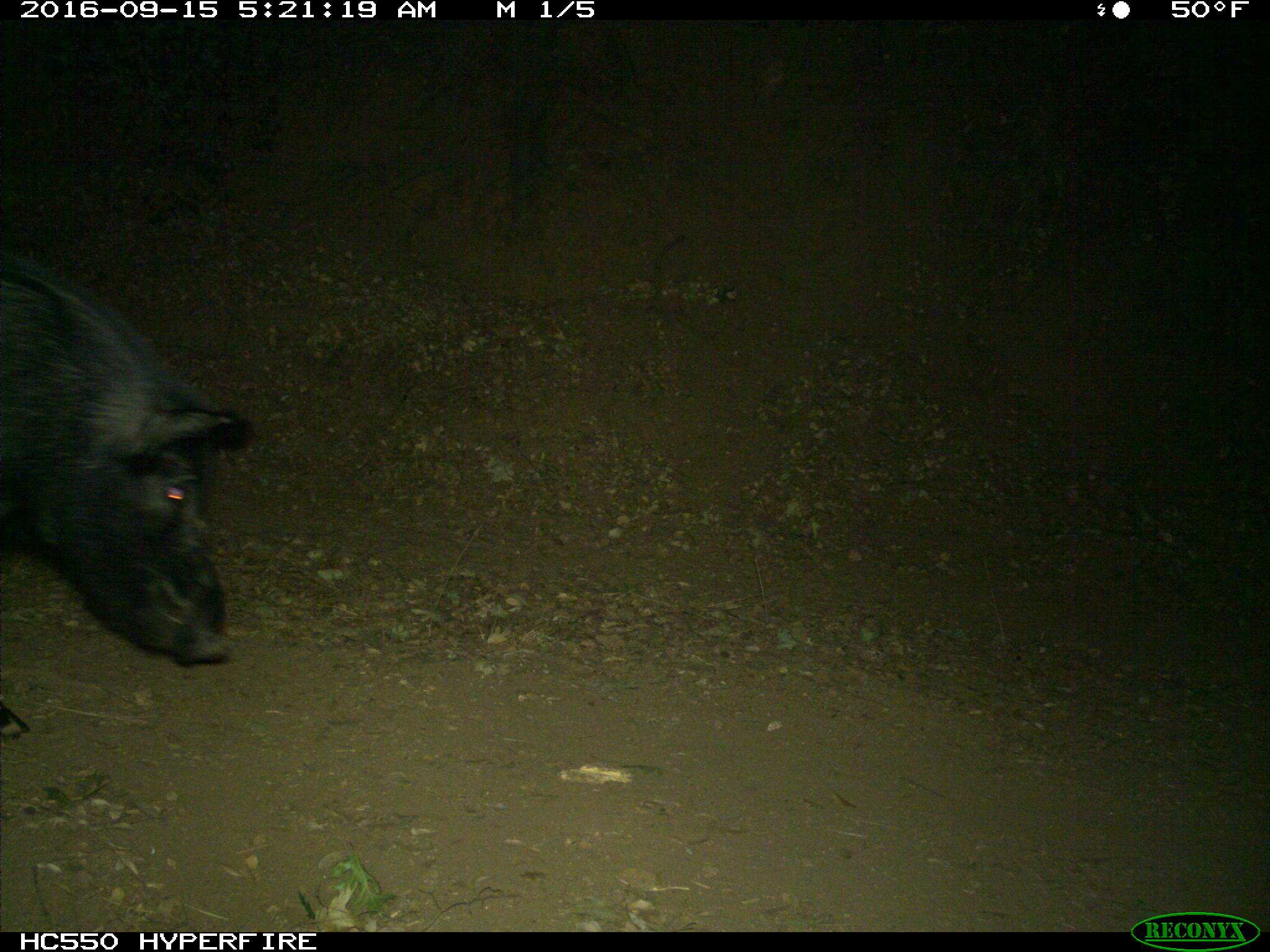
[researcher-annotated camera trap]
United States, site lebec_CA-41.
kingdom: Animalia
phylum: Chordata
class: Mammalia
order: Artiodactyla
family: Suidae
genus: Sus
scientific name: Sus scrofa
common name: wild boar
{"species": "Sus scrofa (wild boar)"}